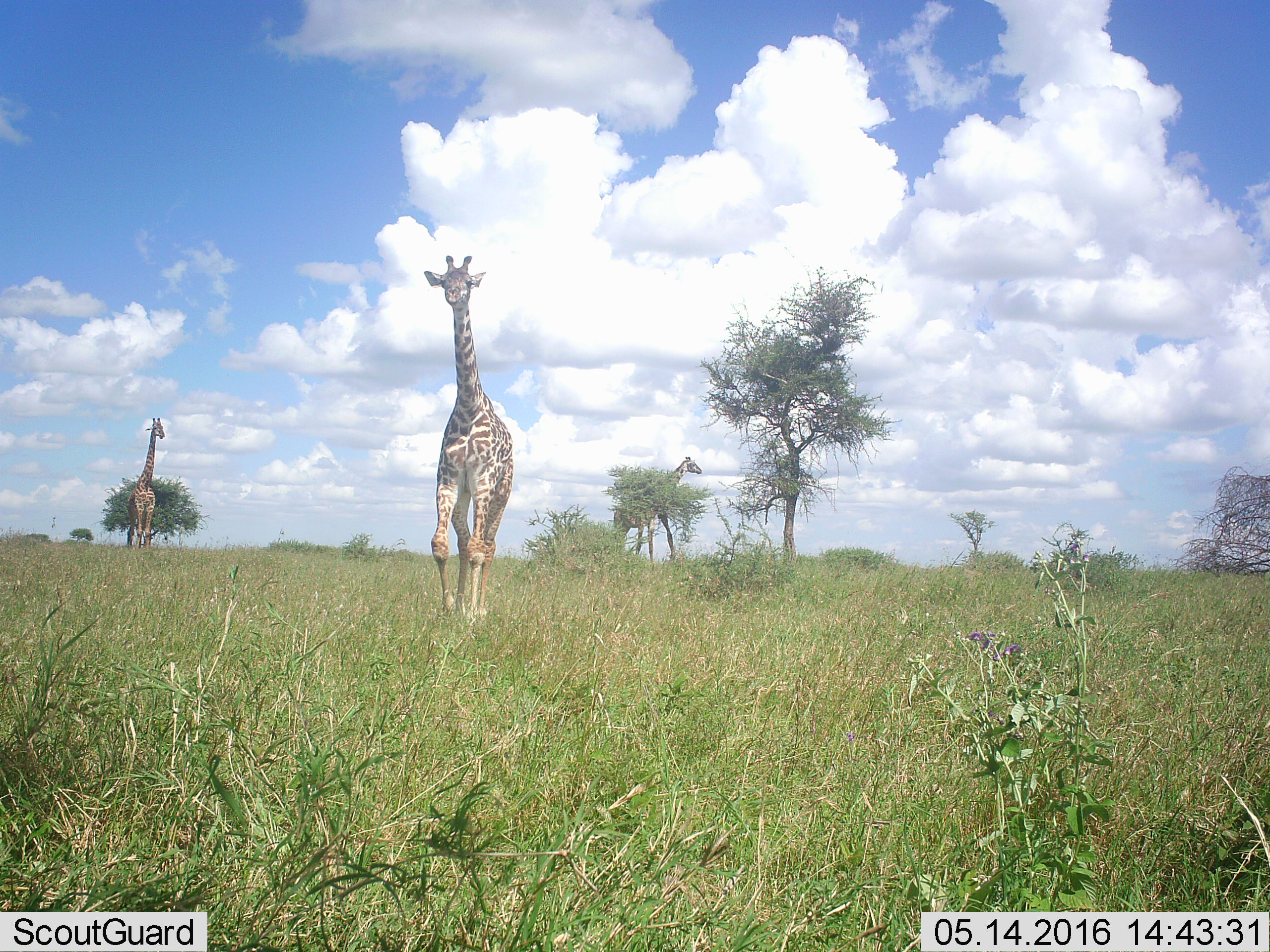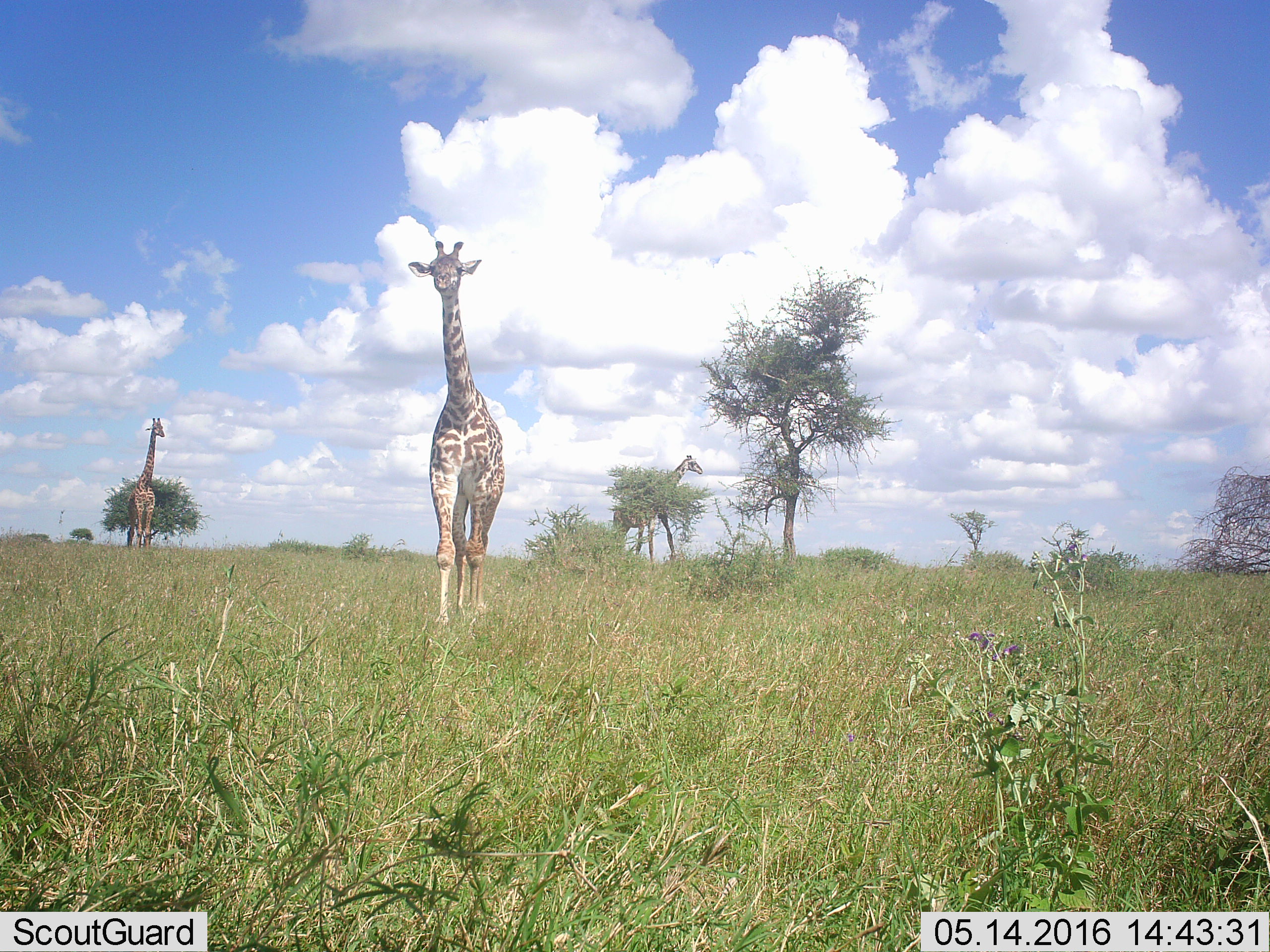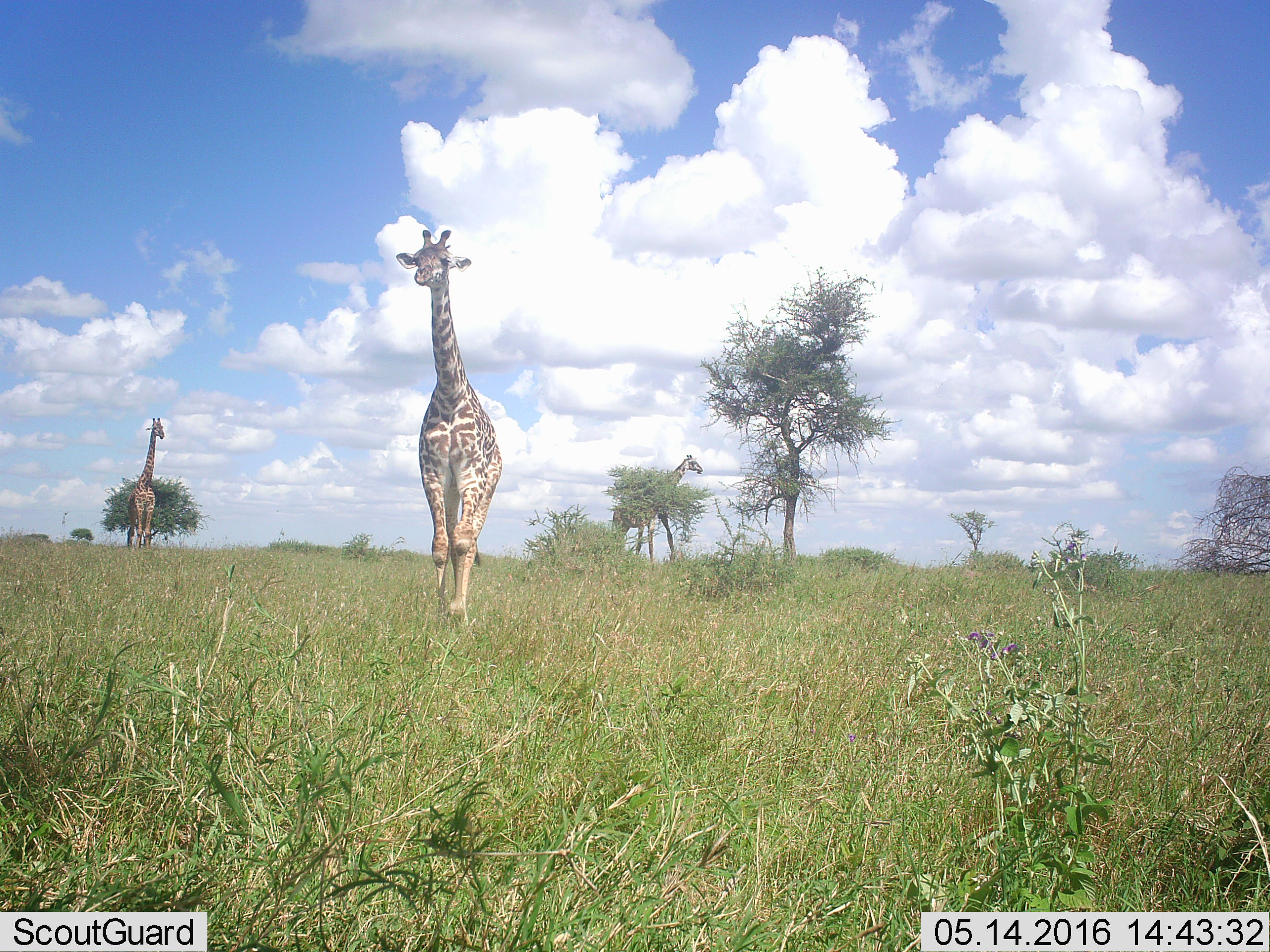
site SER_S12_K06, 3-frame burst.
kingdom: Animalia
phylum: Chordata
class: Mammalia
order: Artiodactyla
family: Giraffidae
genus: Giraffa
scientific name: Giraffa camelopardalis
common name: giraffe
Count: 3.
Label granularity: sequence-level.